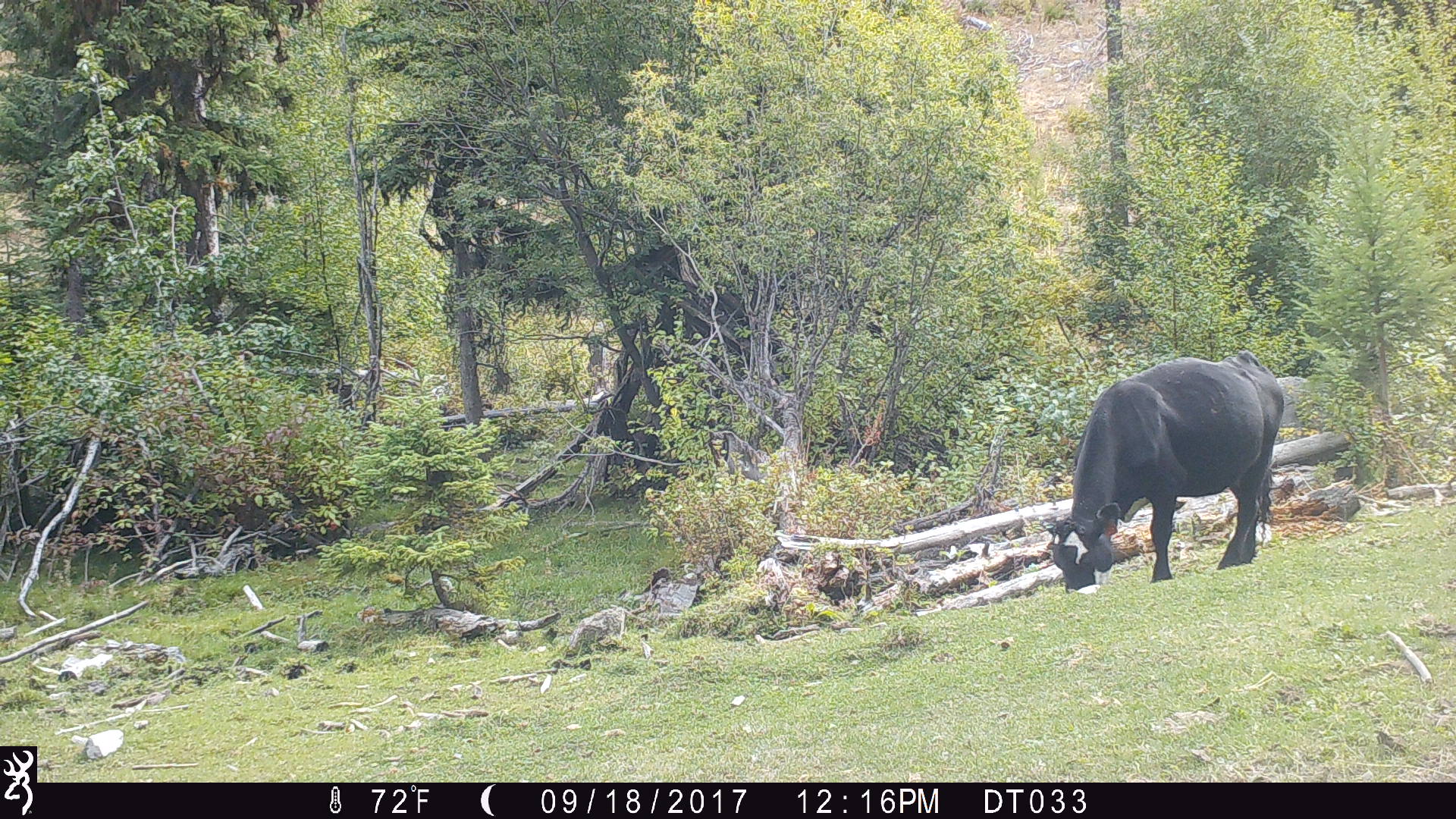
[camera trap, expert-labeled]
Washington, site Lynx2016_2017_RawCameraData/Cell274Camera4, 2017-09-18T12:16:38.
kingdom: Animalia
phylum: Chordata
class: Mammalia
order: Artiodactyla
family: Bovidae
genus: Bos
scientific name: Bos taurus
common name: domestic cattle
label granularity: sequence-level